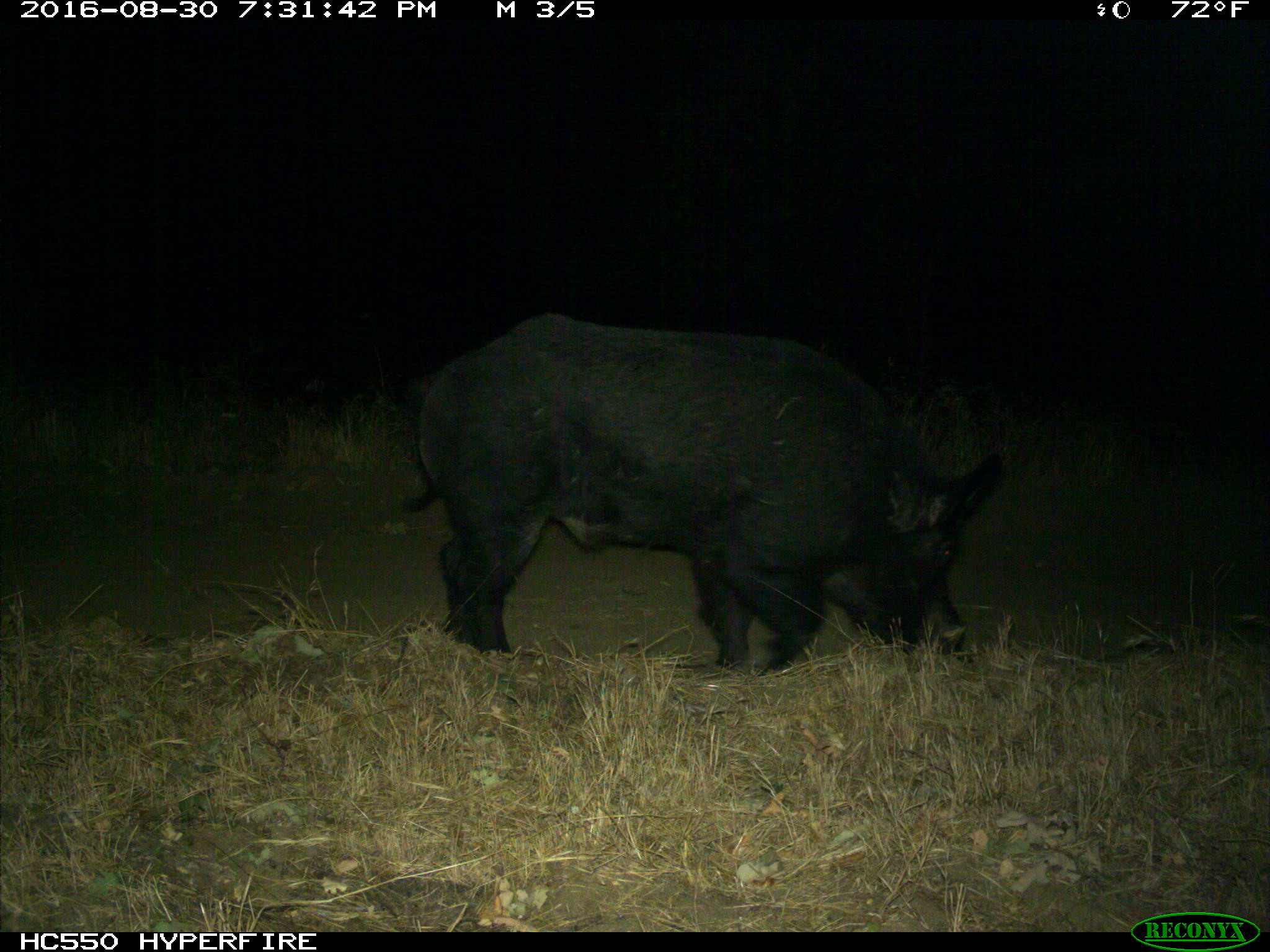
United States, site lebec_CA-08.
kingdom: Animalia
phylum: Chordata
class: Mammalia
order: Artiodactyla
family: Suidae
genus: Sus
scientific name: Sus scrofa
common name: wild boar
Sus scrofa (wild boar).